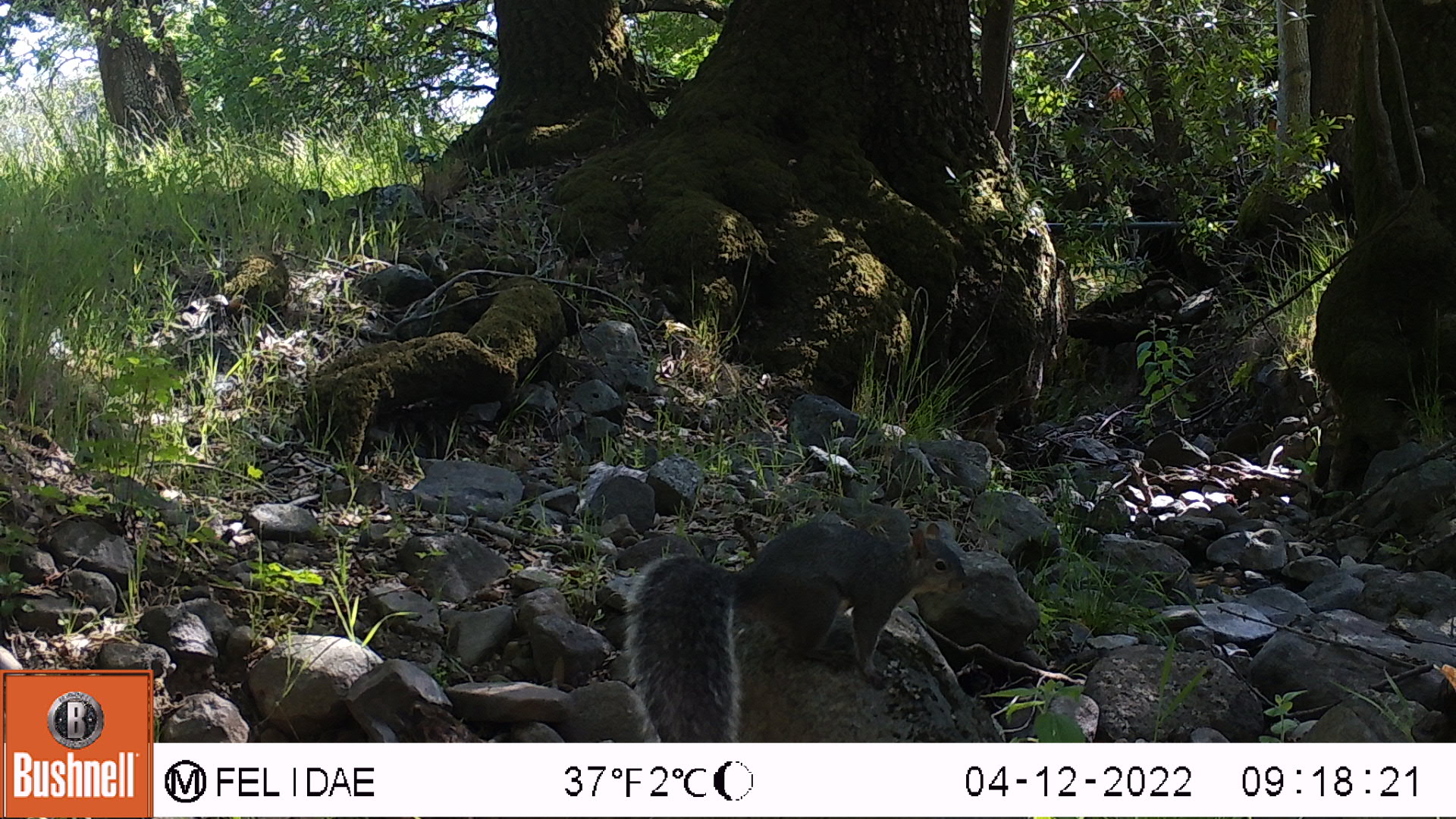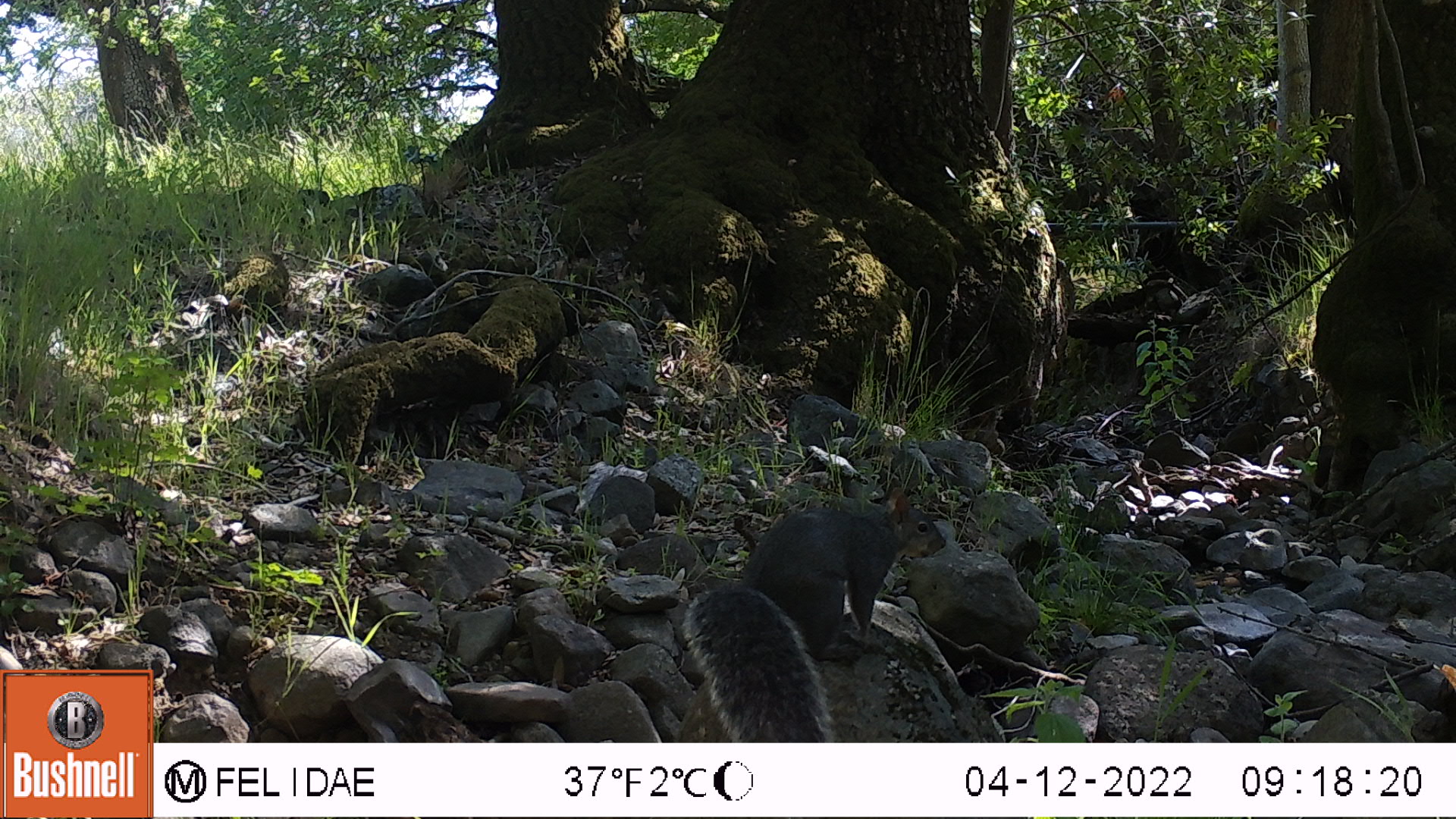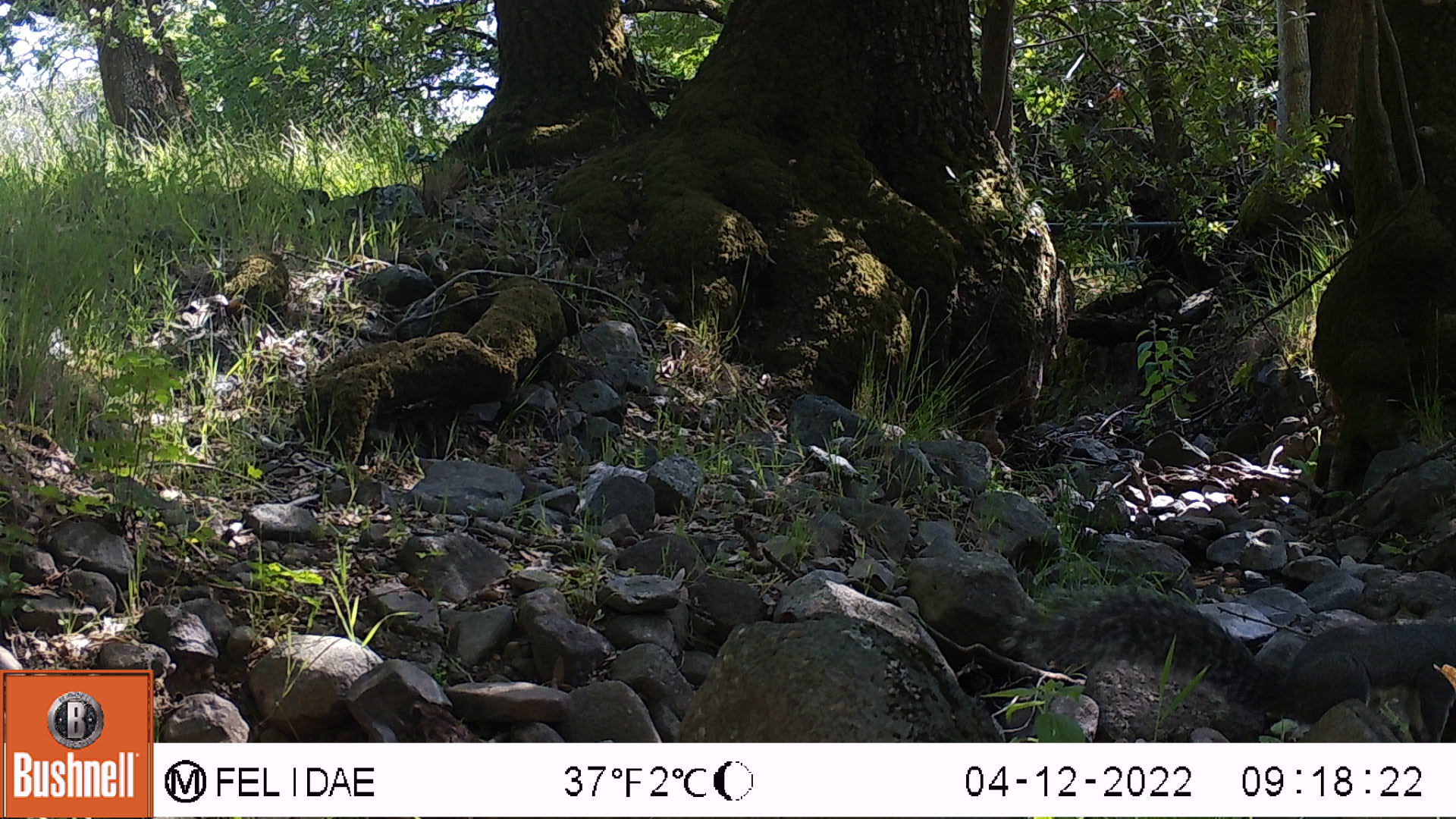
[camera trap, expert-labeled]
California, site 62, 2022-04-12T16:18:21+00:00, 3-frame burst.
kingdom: Animalia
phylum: Chordata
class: Mammalia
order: Rodentia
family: Sciuridae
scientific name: Sciuridae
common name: squirrel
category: unknown squirrel